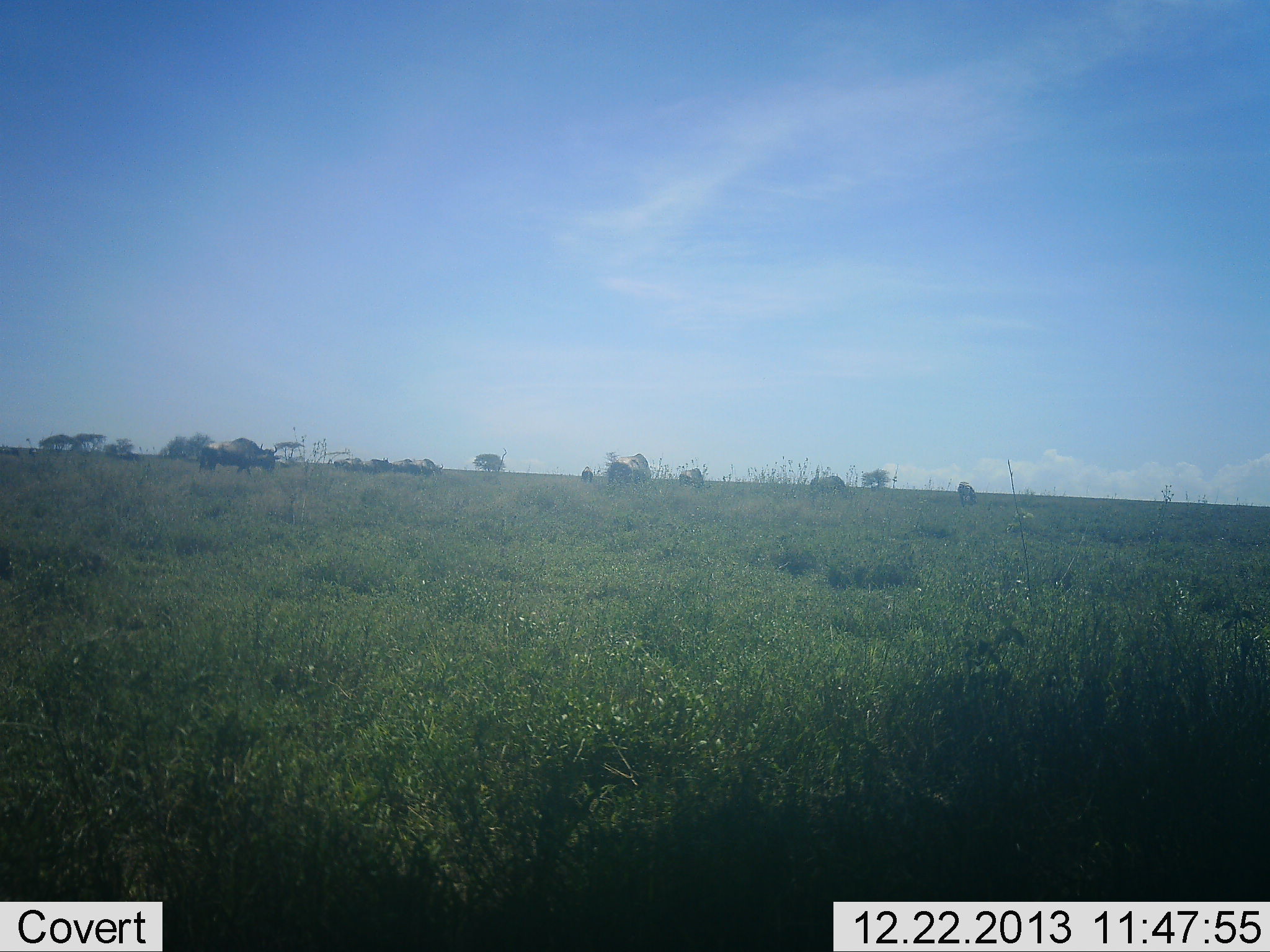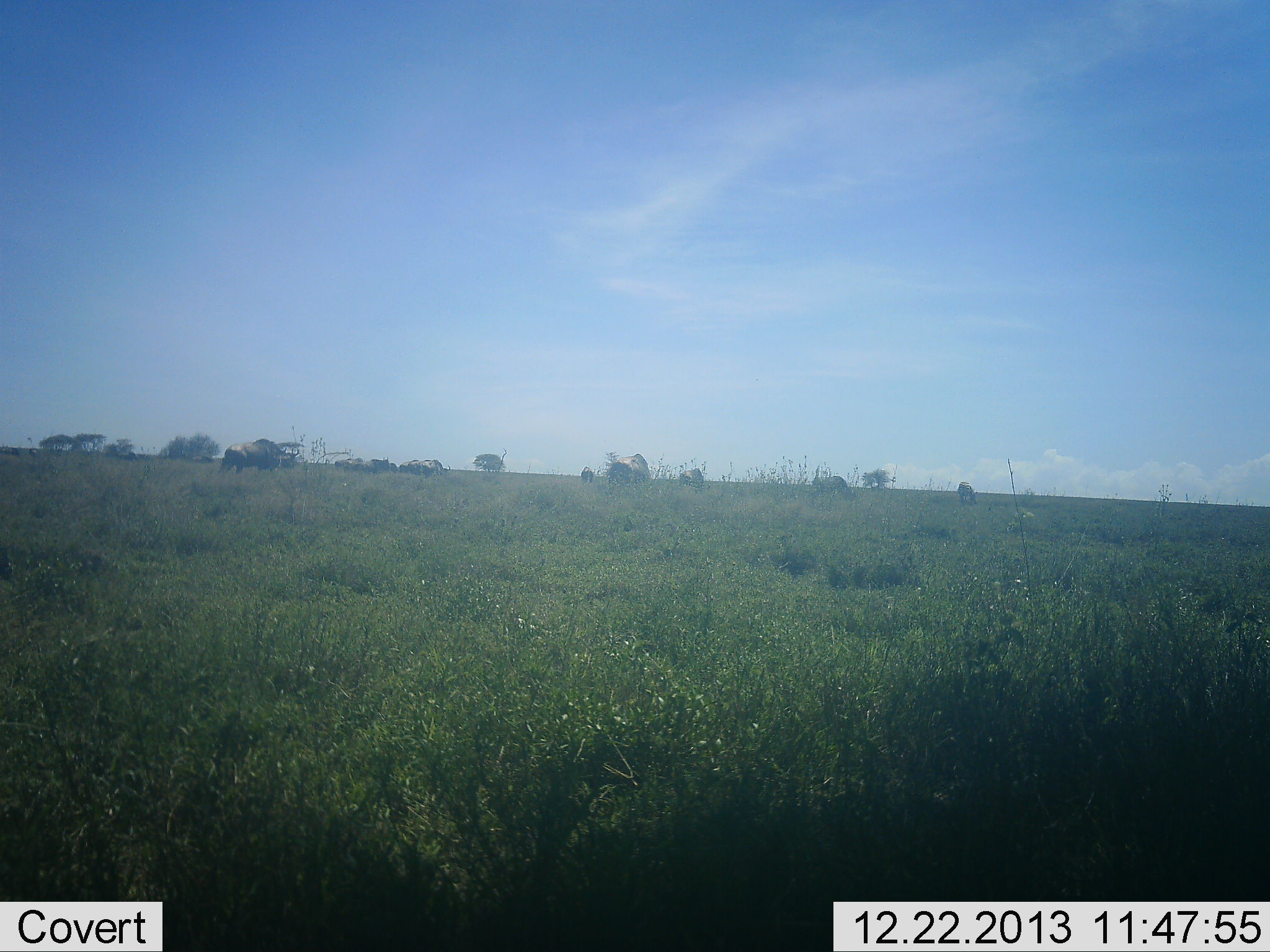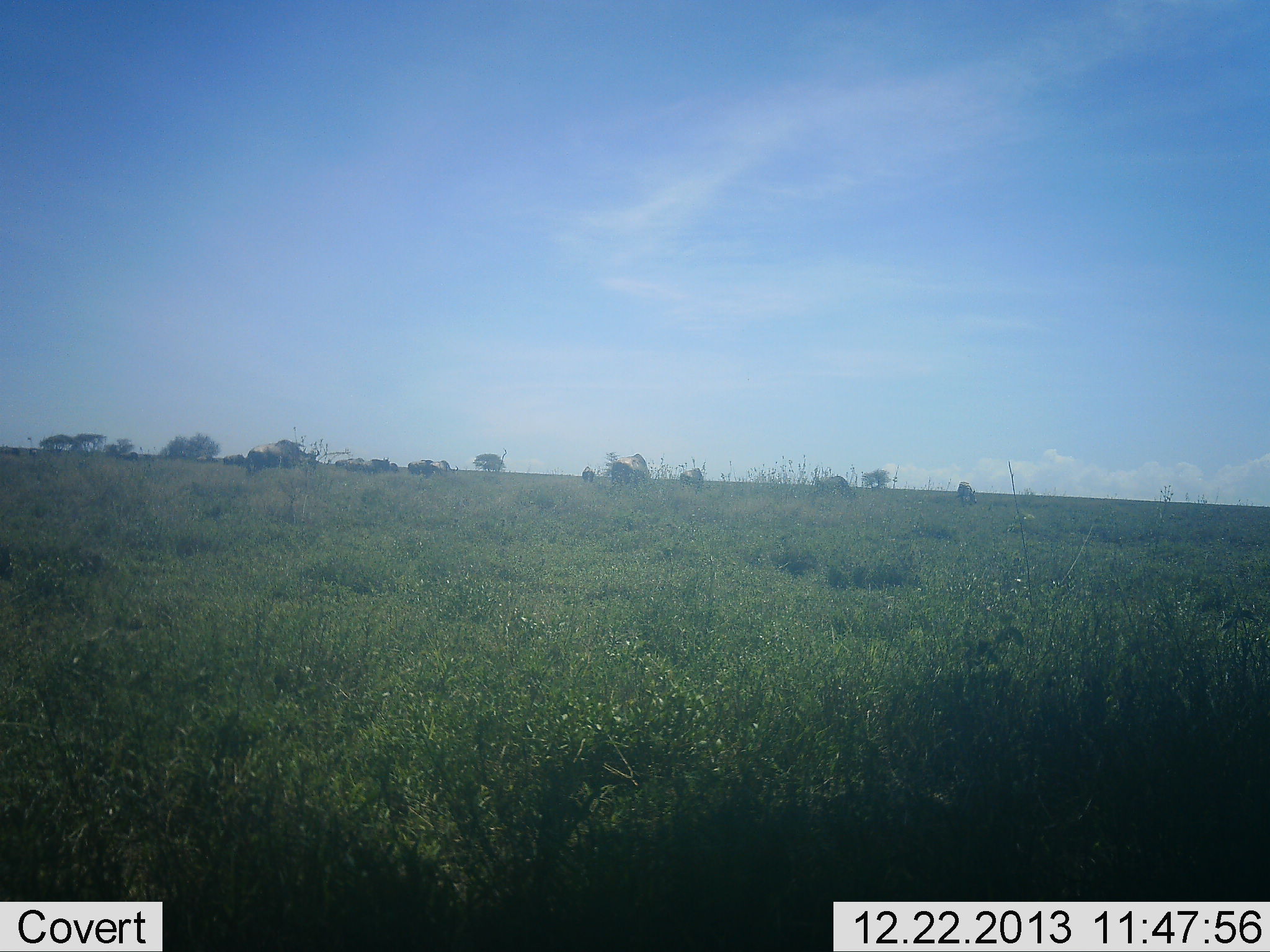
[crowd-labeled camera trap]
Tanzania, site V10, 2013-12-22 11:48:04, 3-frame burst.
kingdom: Animalia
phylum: Chordata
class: Mammalia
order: Artiodactyla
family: Bovidae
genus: Connochaetes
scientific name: Connochaetes taurinus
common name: blue wildebeest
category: wildebeest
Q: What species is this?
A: Wildebeest (blue wildebeest) (Connochaetes taurinus).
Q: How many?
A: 10.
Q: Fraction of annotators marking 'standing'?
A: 20%.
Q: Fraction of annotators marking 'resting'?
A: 5%.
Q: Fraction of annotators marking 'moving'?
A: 70%.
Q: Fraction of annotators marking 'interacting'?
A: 5%.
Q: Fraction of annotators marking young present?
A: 0%.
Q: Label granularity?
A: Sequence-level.